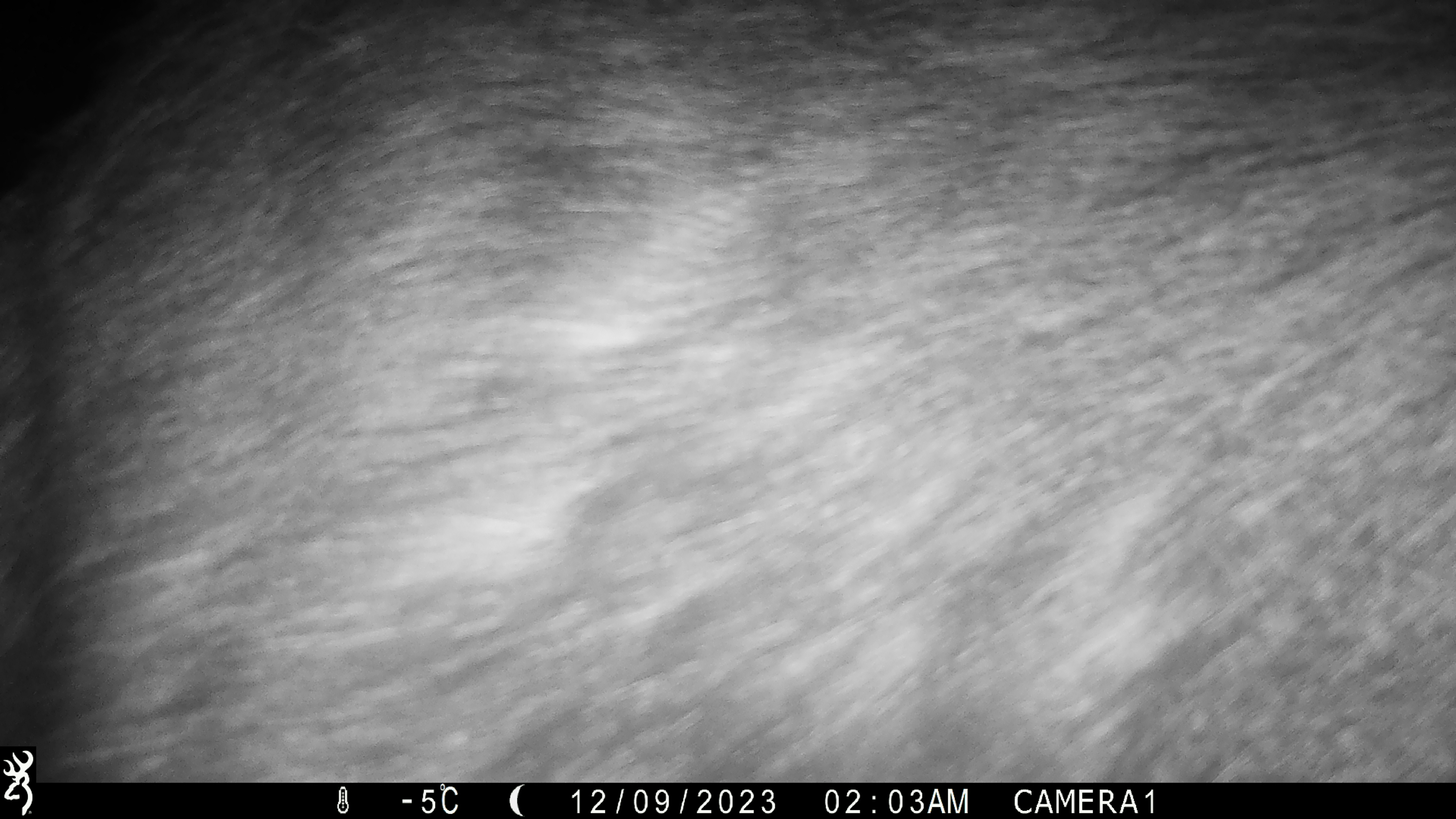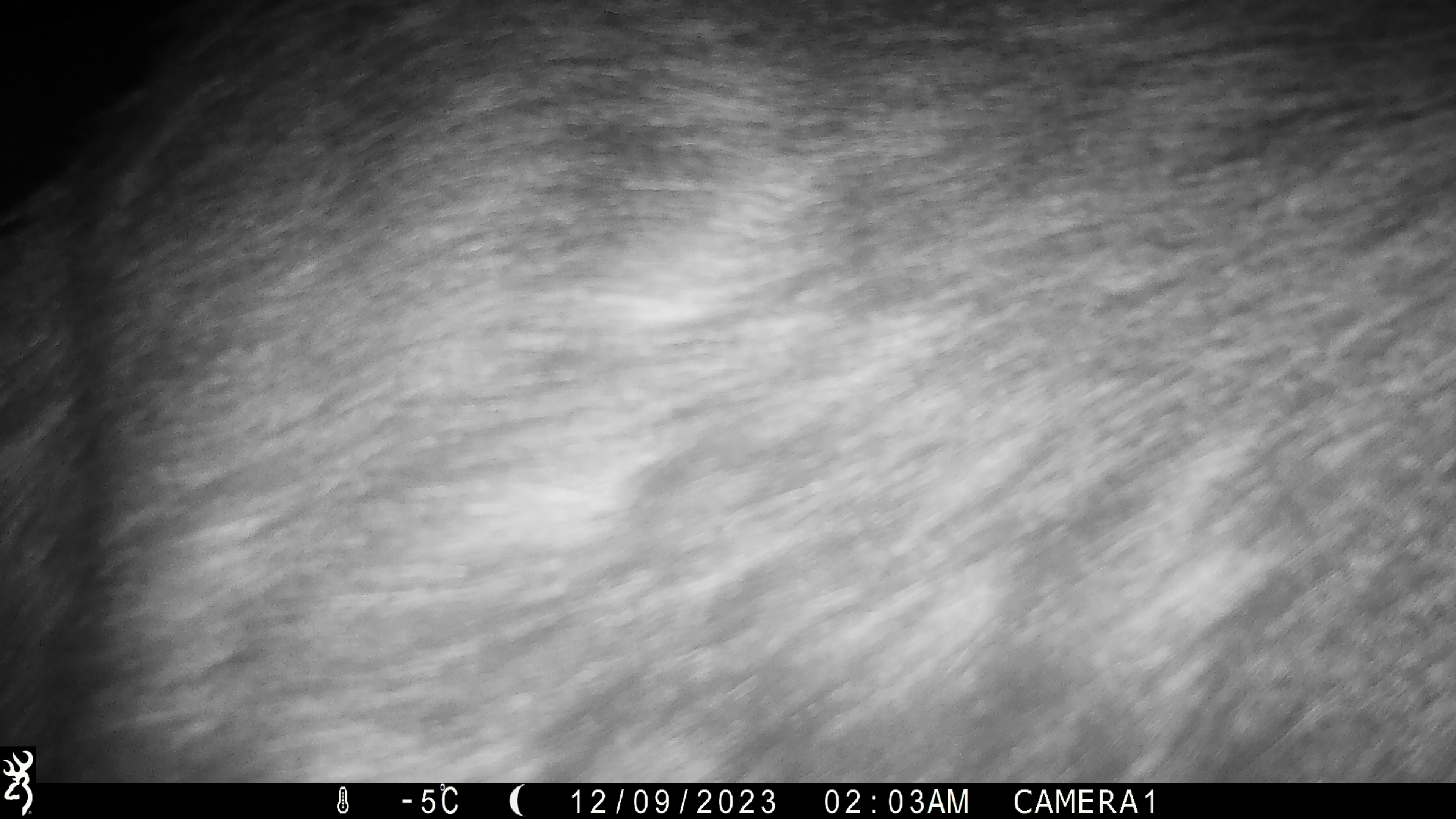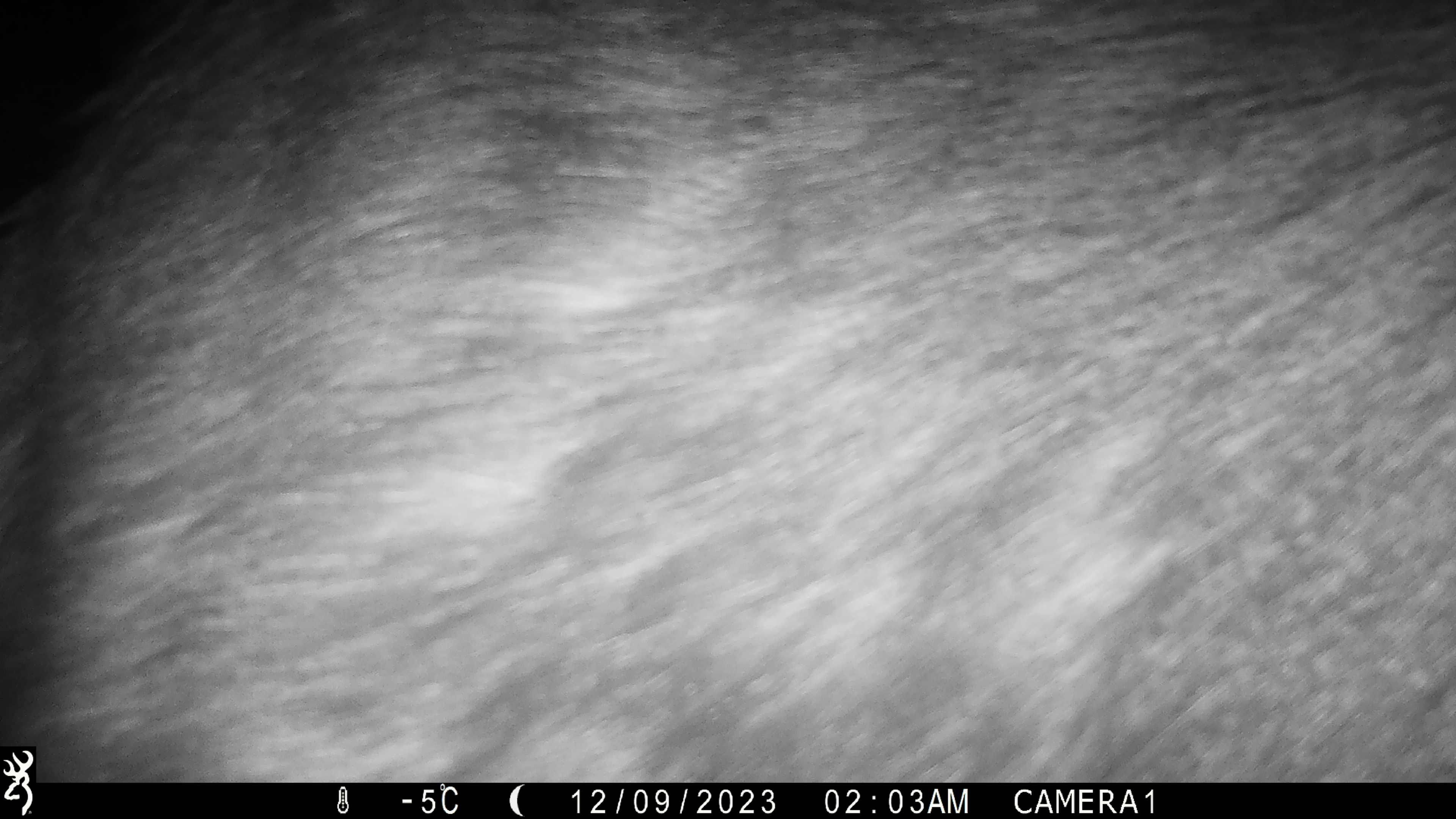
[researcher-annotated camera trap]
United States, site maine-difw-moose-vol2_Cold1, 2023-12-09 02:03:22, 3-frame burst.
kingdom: Animalia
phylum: Chordata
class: Mammalia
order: Artiodactyla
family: Cervidae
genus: Alces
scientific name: Alces alces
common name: moose